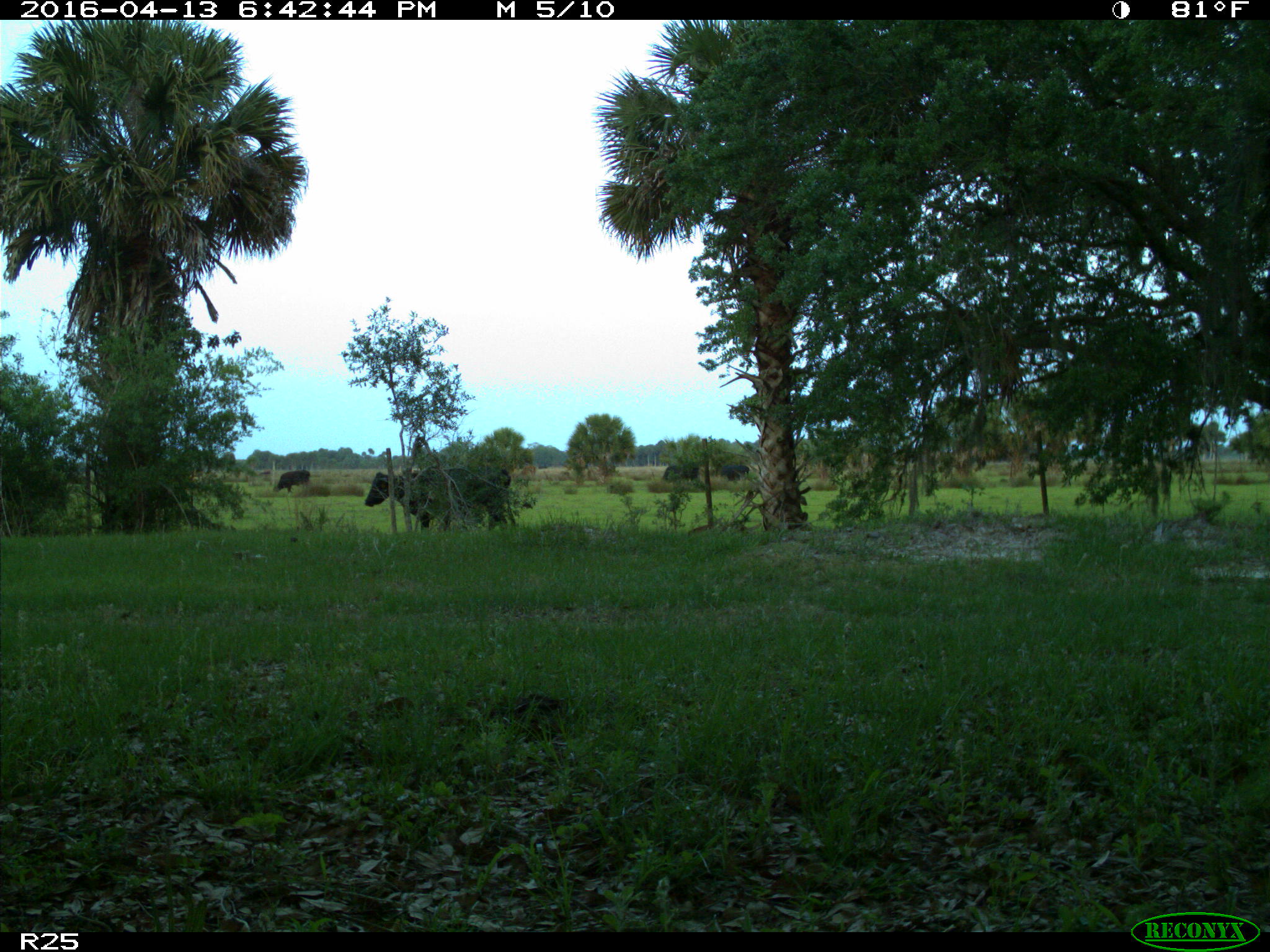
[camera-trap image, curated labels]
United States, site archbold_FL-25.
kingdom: Animalia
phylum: Chordata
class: Mammalia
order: Artiodactyla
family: Bovidae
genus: Bos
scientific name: Bos taurus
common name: domestic cow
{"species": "Bos taurus (domestic cow)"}